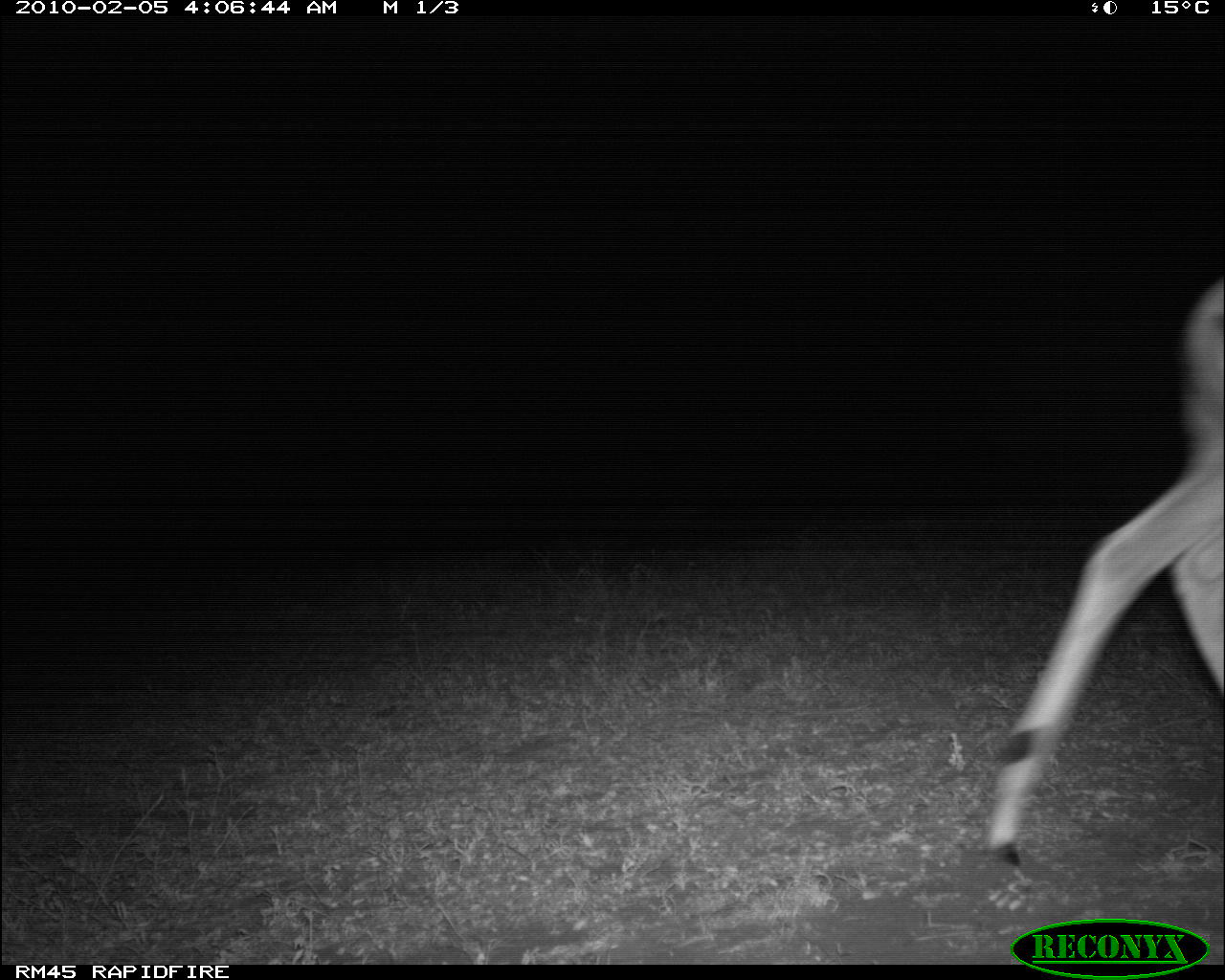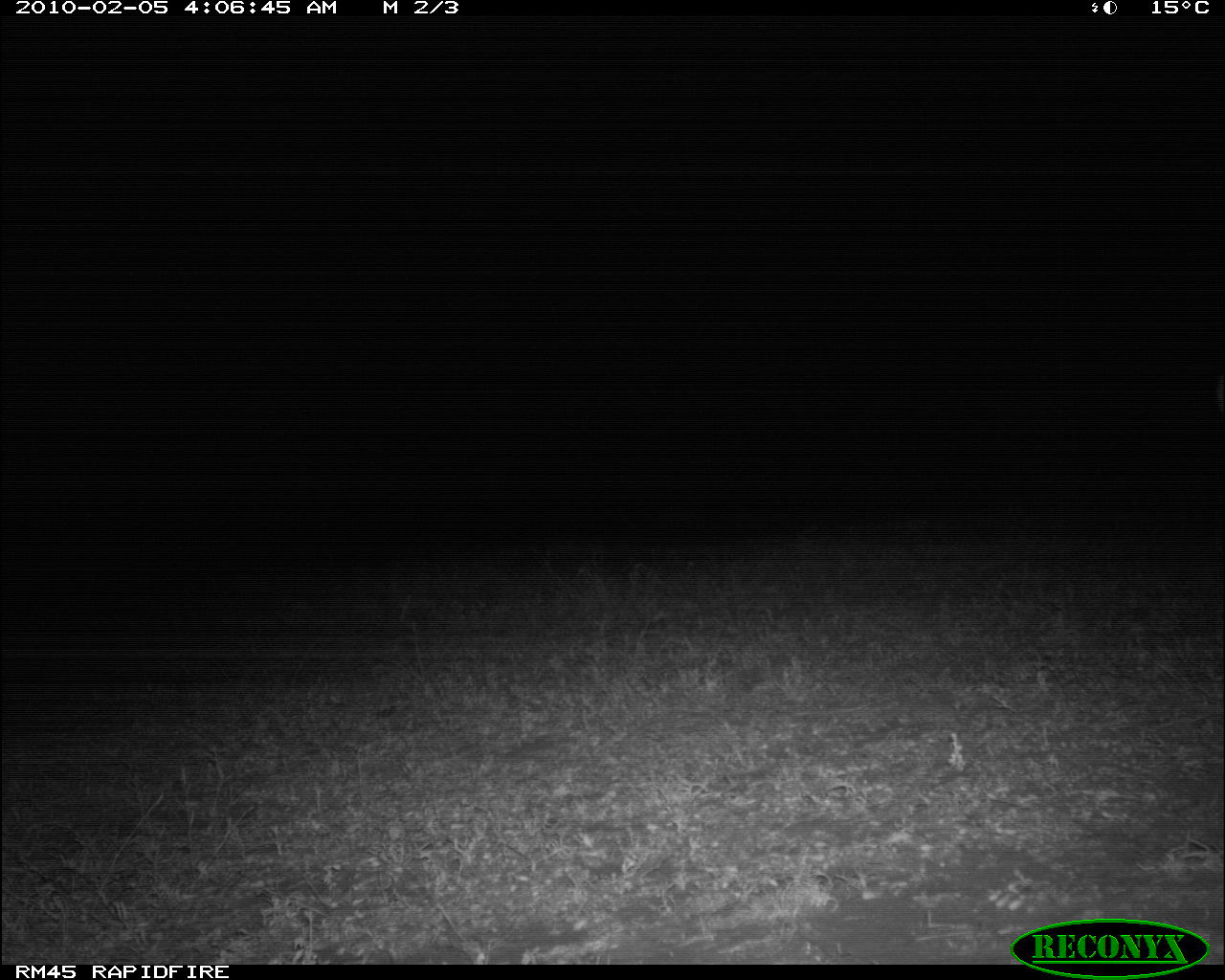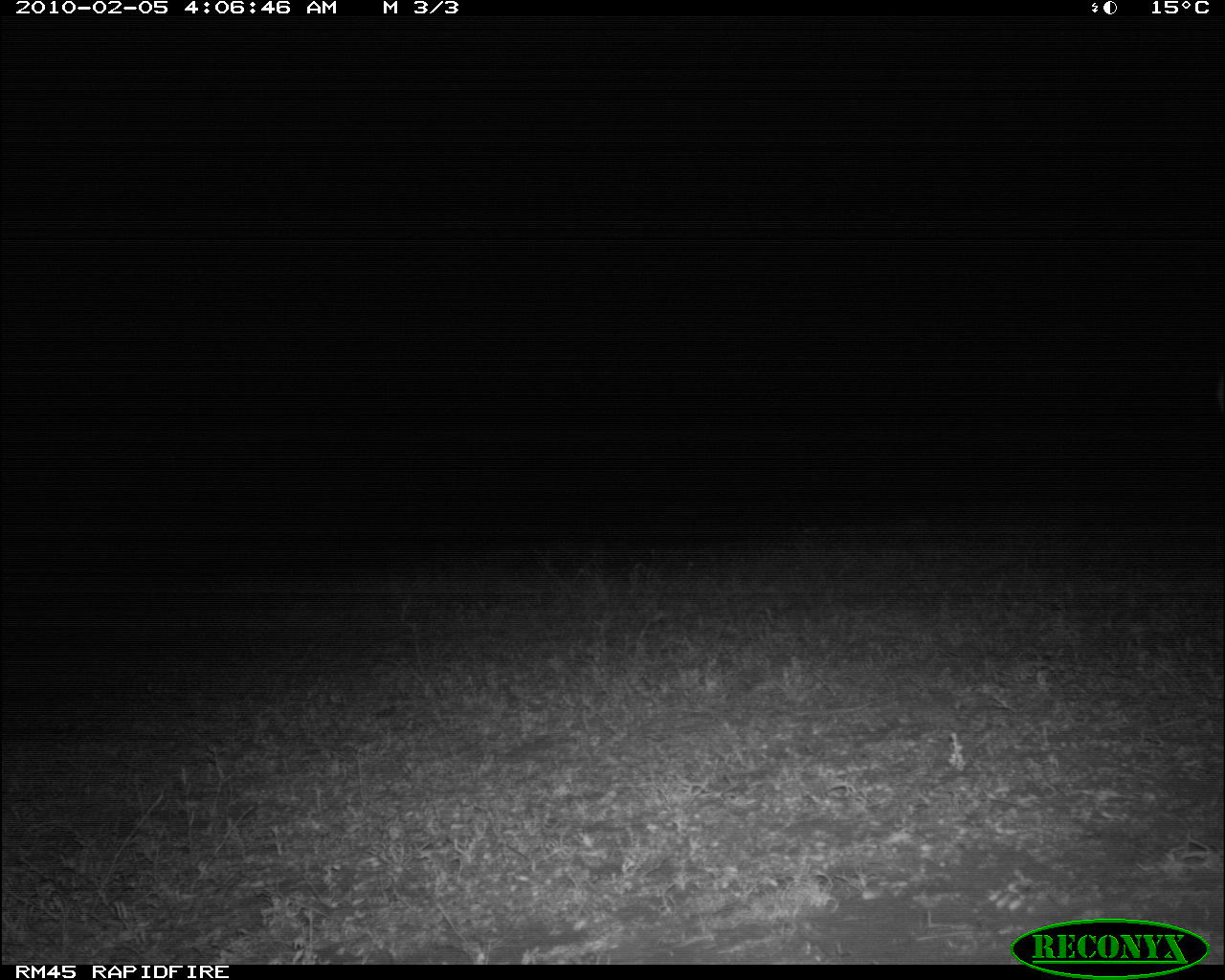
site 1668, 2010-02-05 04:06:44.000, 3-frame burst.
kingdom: Animalia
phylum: Chordata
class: Mammalia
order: Artiodactyla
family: Bovidae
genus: Aepyceros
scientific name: Aepyceros melampus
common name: impala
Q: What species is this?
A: Aepyceros melampus (impala).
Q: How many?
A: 1.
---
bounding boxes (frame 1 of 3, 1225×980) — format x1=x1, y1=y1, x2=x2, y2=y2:
aepyceros melampus: x1=985, y1=268, x2=1225, y2=867